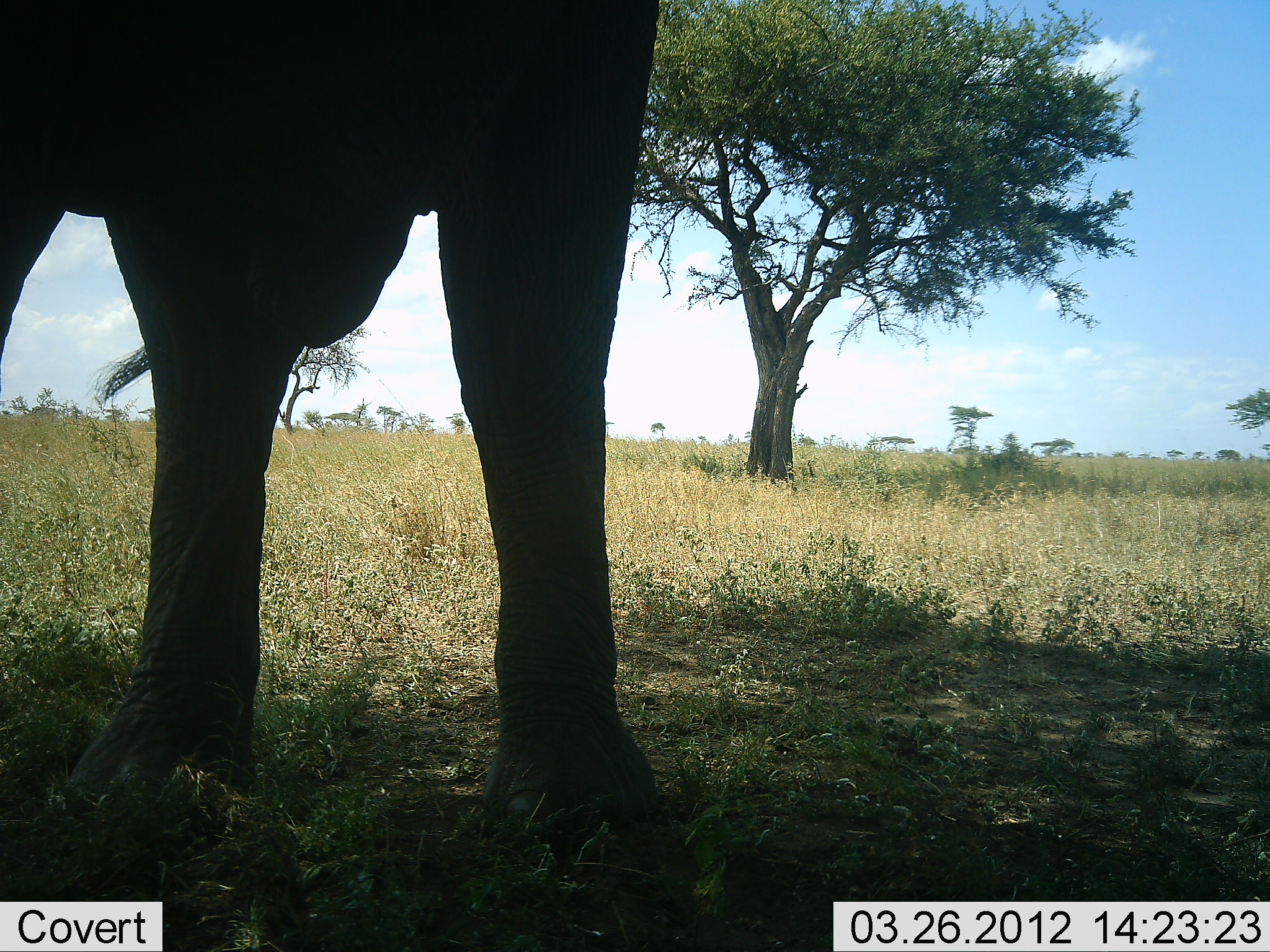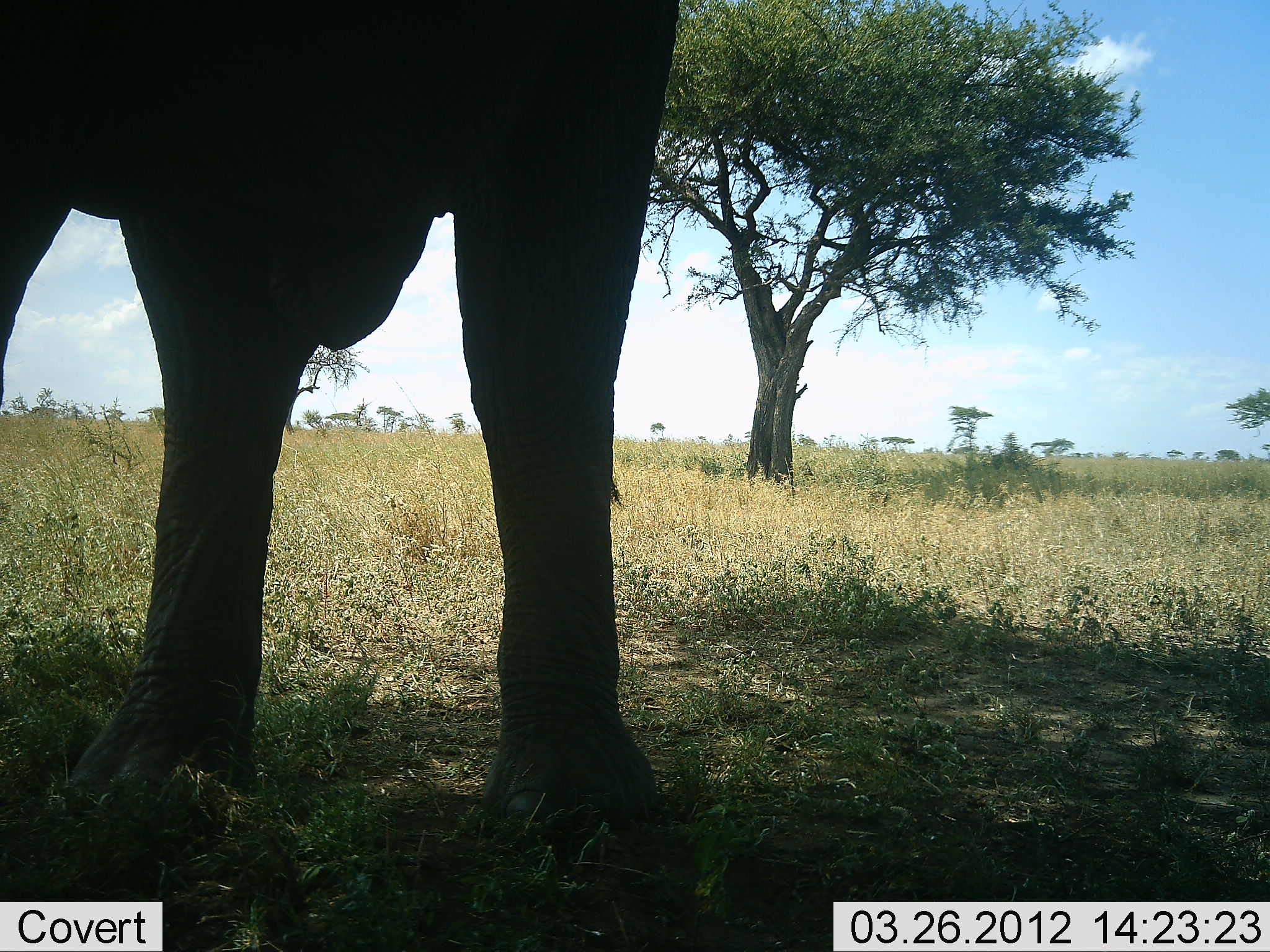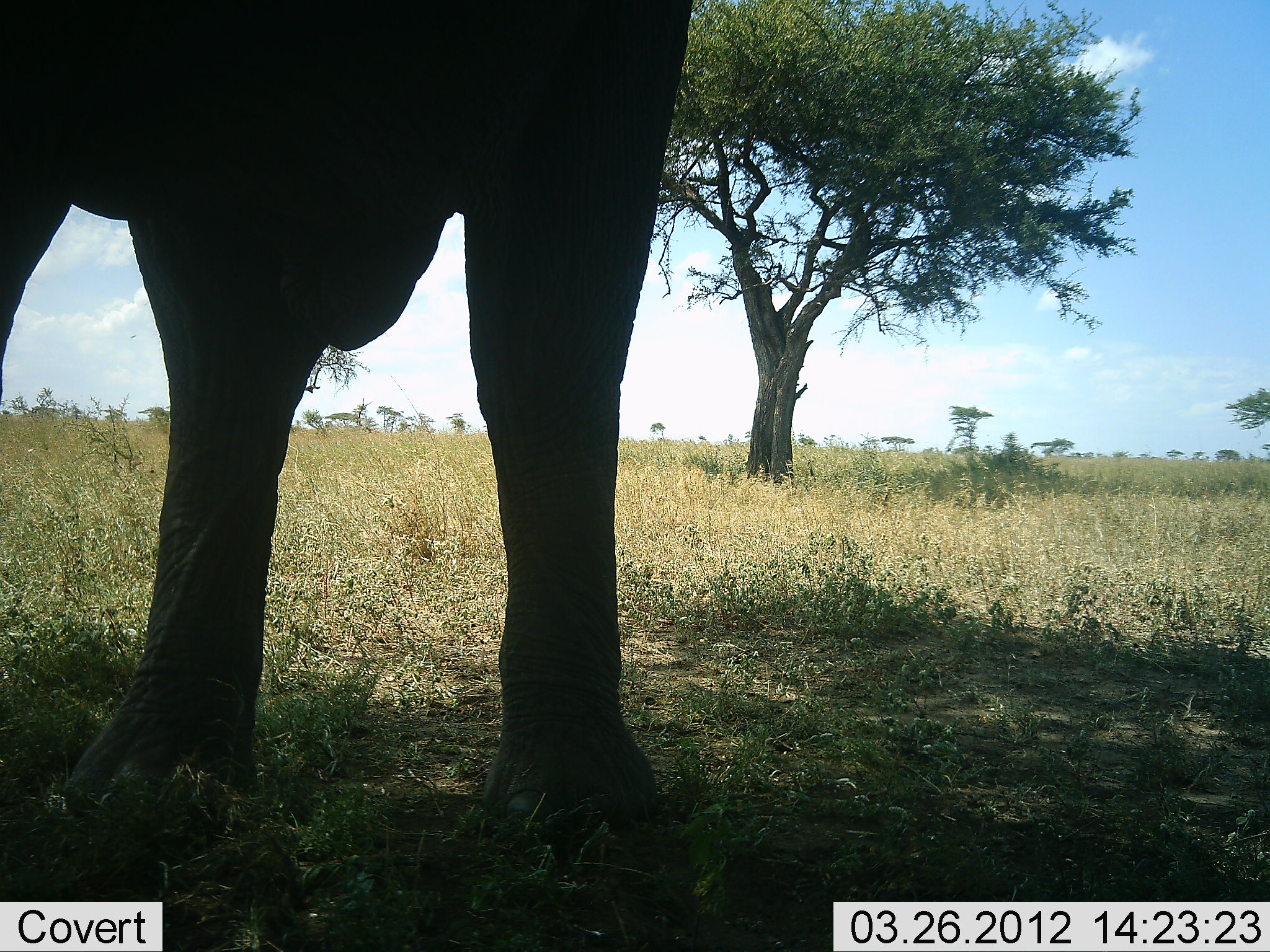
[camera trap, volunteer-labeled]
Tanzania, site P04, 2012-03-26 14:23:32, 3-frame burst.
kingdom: Animalia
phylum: Chordata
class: Mammalia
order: Proboscidea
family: Elephantidae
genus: Loxodonta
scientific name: Loxodonta africana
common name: african bush elephant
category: elephant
Elephant (african bush elephant) (Loxodonta africana), count 1. Behavior (volunteer vote fractions): standing 100%, resting 0%, moving 0%, interacting 0%. Young present (vote fraction): 0%. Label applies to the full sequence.